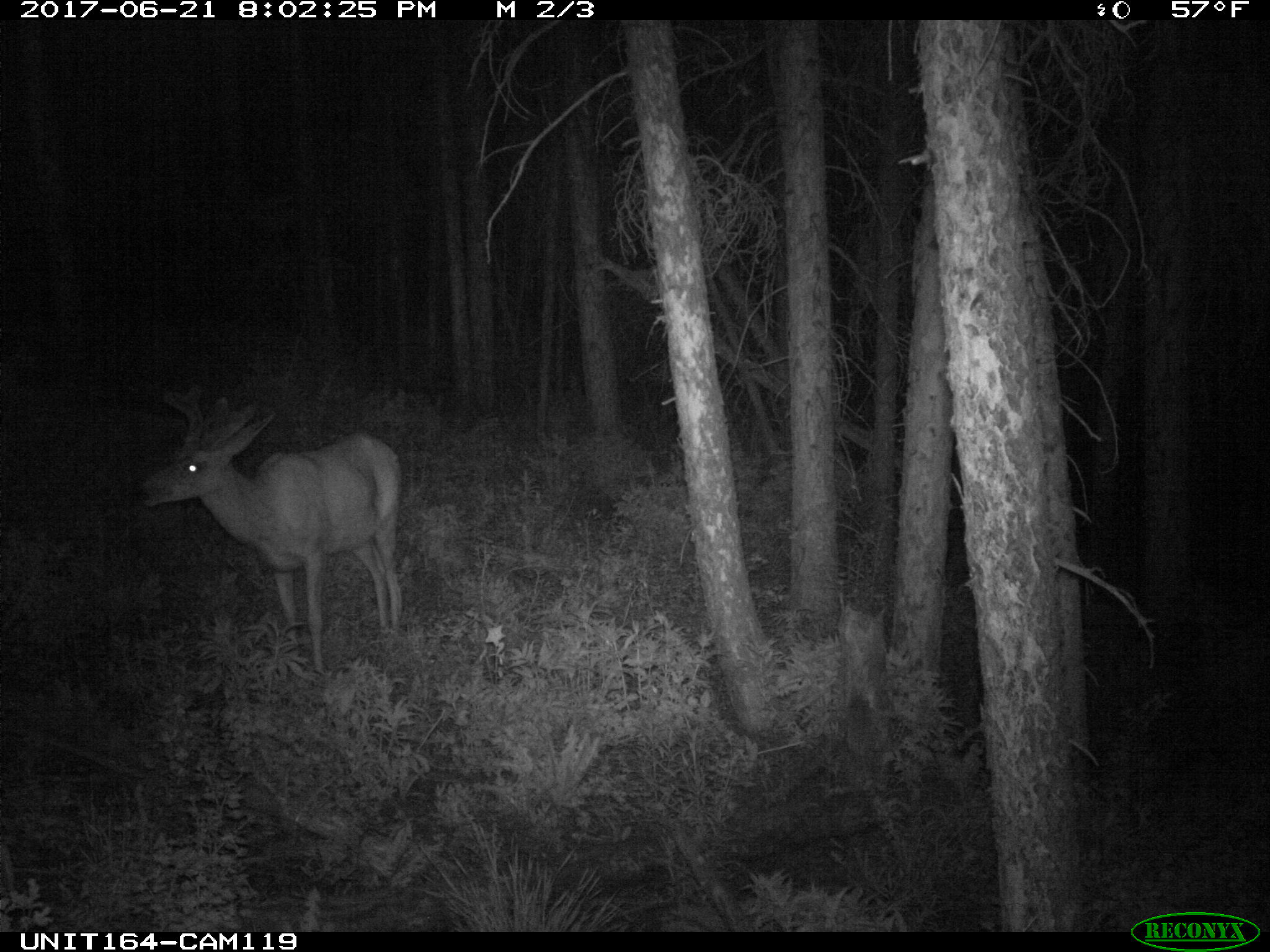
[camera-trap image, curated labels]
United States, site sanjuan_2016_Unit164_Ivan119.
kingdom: Animalia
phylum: Chordata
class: Mammalia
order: Artiodactyla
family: Cervidae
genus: Odocoileus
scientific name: Odocoileus hemionus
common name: mule deer